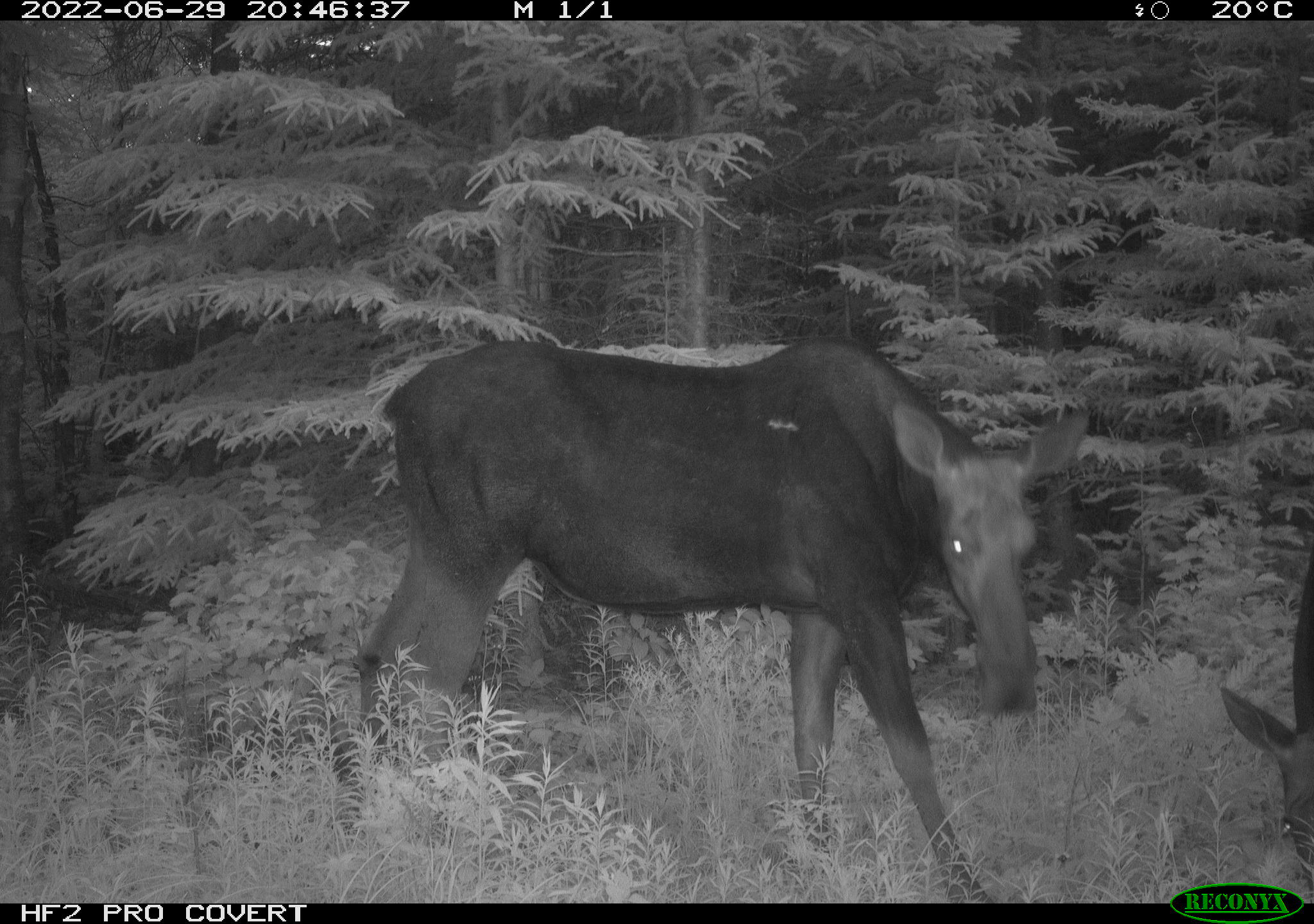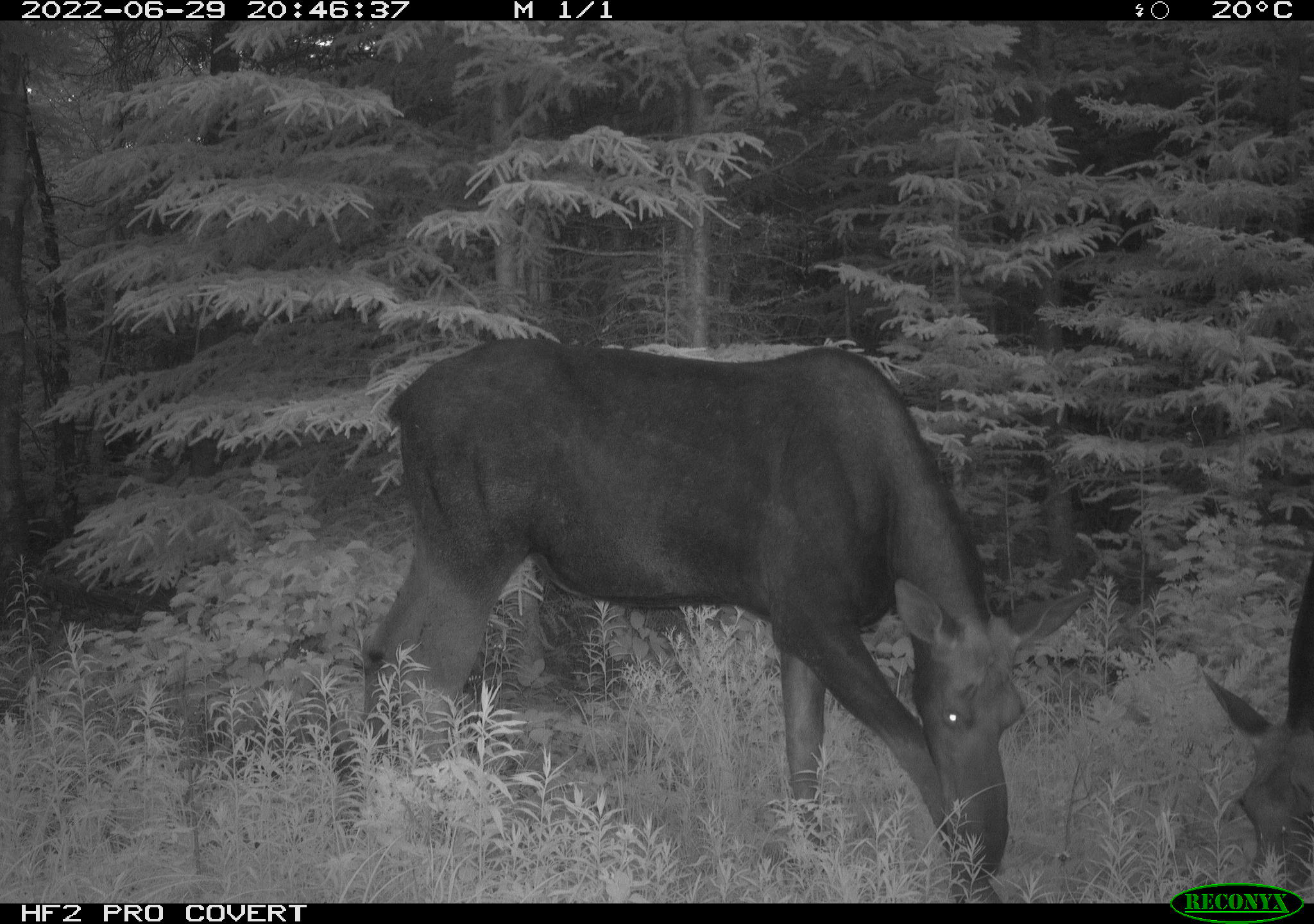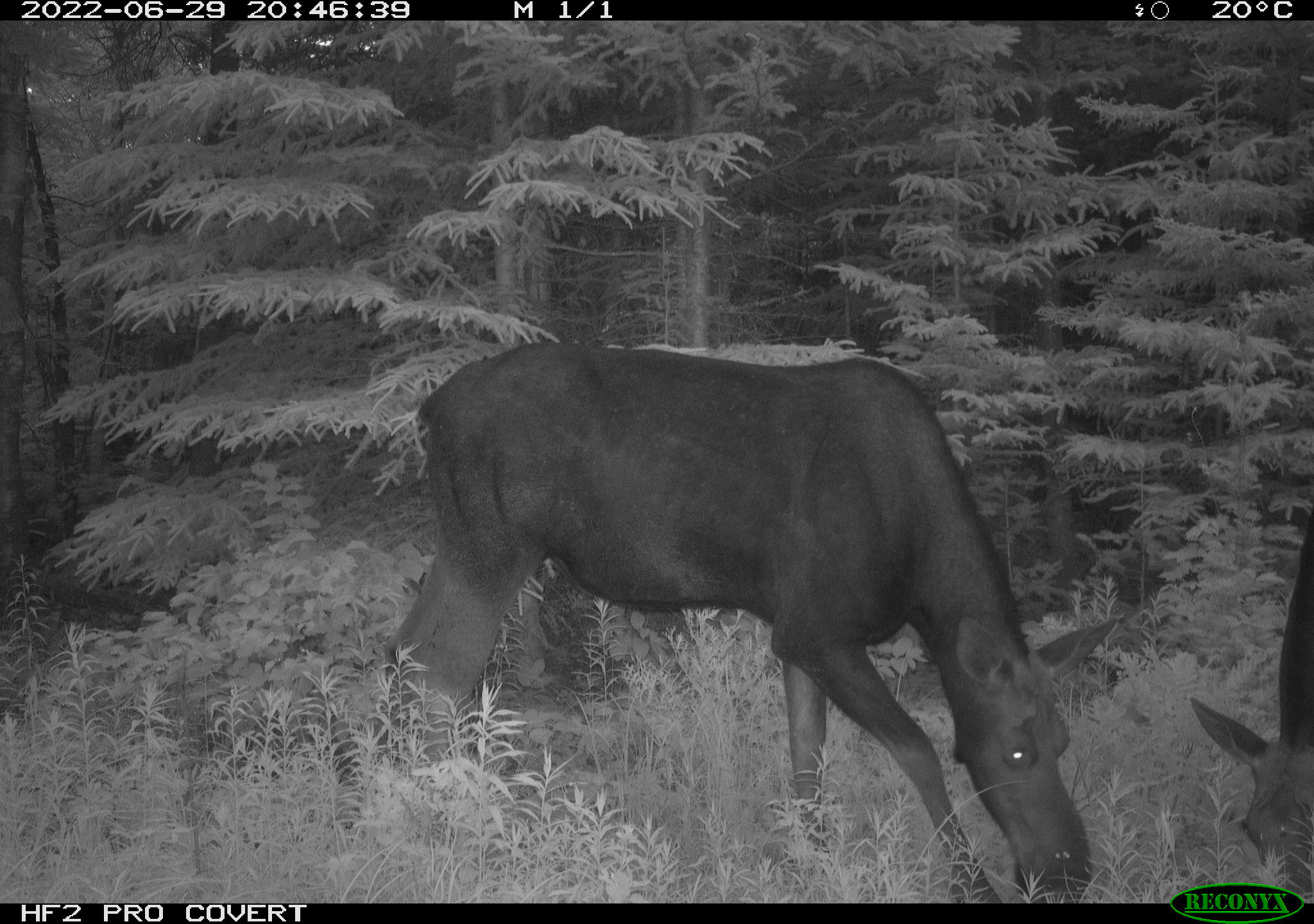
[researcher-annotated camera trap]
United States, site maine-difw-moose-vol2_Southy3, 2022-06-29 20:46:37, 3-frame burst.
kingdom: Animalia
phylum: Chordata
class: Mammalia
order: Artiodactyla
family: Cervidae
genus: Alces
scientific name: Alces alces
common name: moose